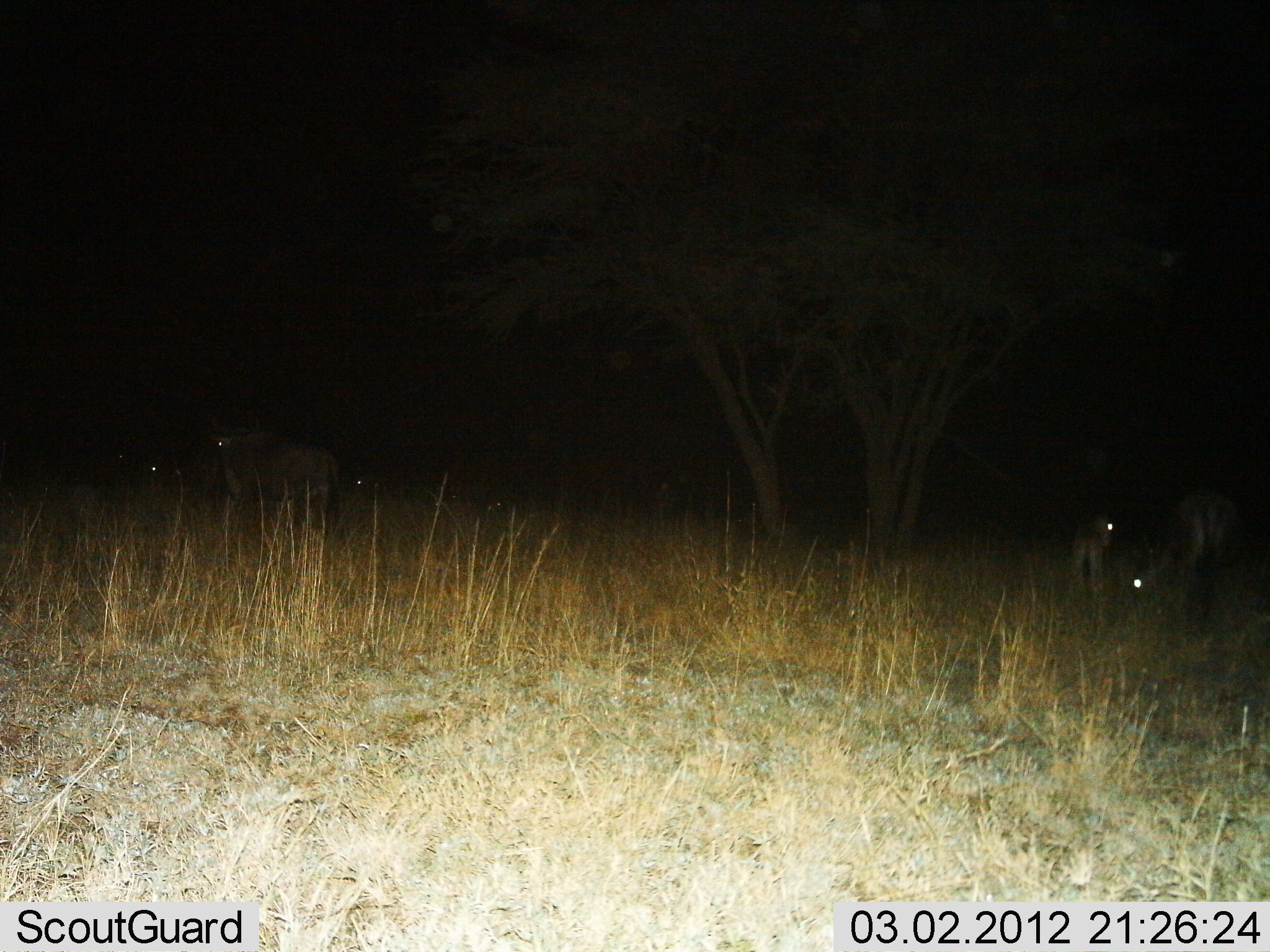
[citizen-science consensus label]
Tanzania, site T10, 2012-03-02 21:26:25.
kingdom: Animalia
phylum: Chordata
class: Mammalia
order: Artiodactyla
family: Bovidae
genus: Connochaetes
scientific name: Connochaetes taurinus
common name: blue wildebeest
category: wildebeest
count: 4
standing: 81%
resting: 19%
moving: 0%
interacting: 0%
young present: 31%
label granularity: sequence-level